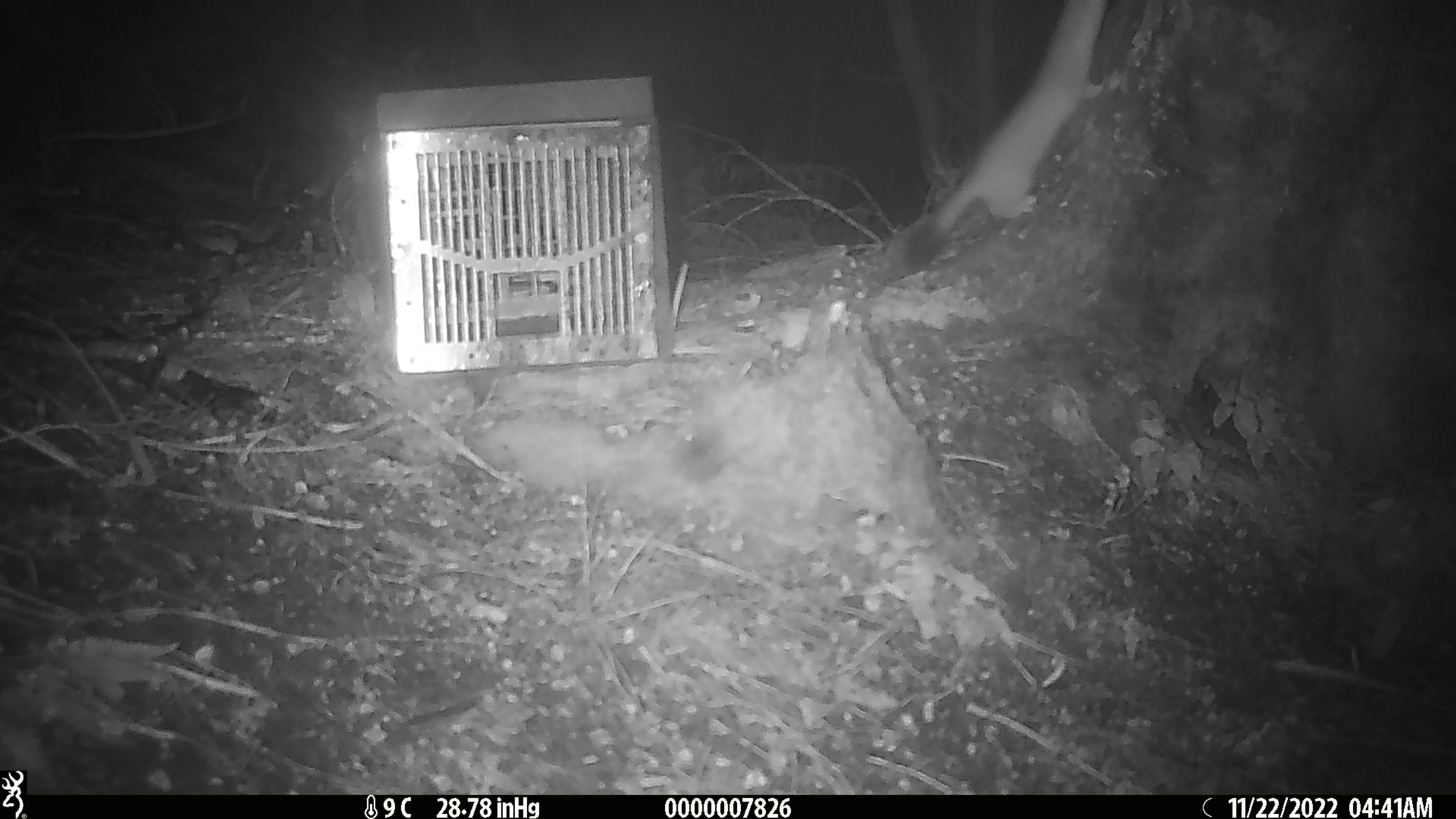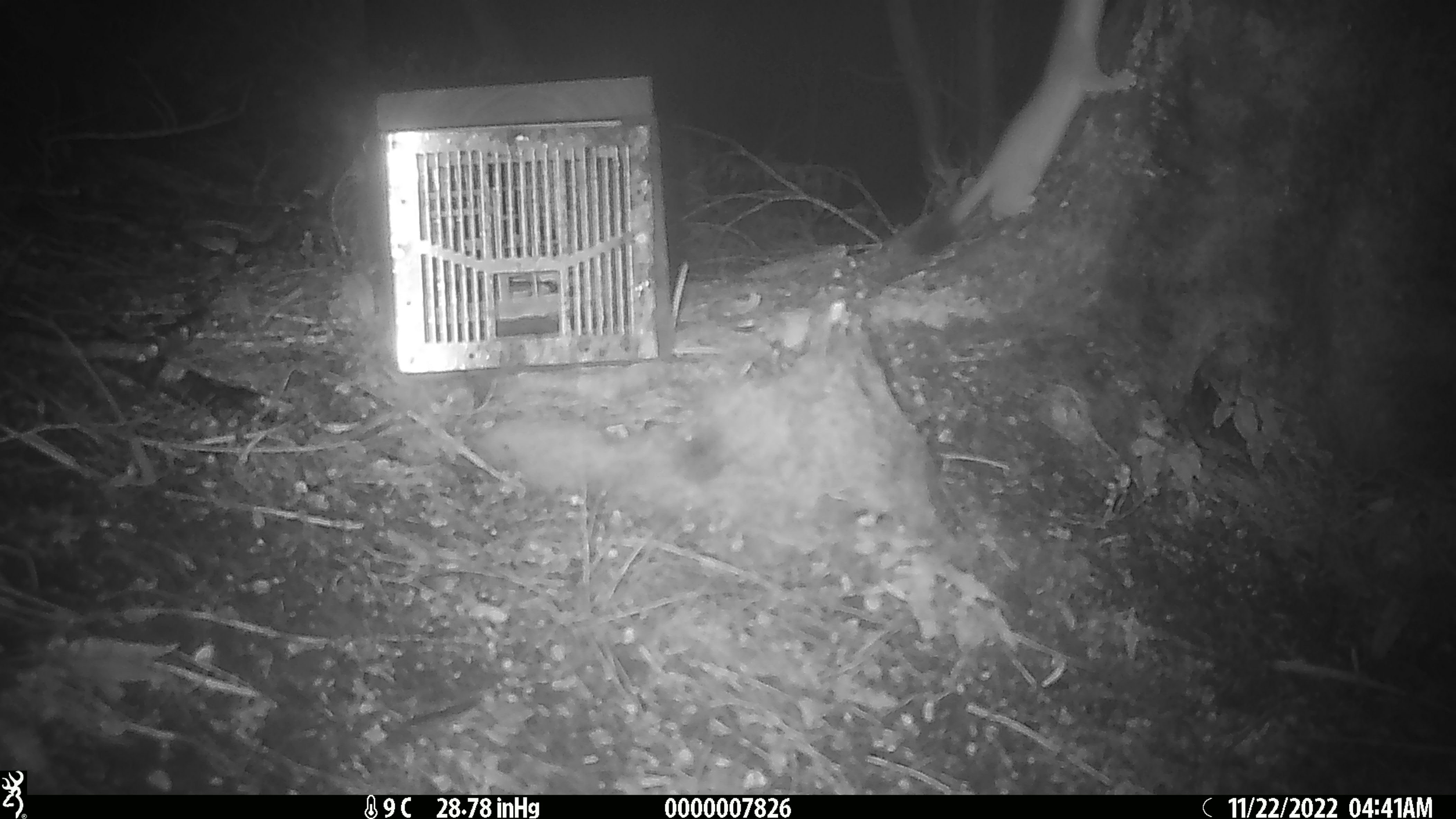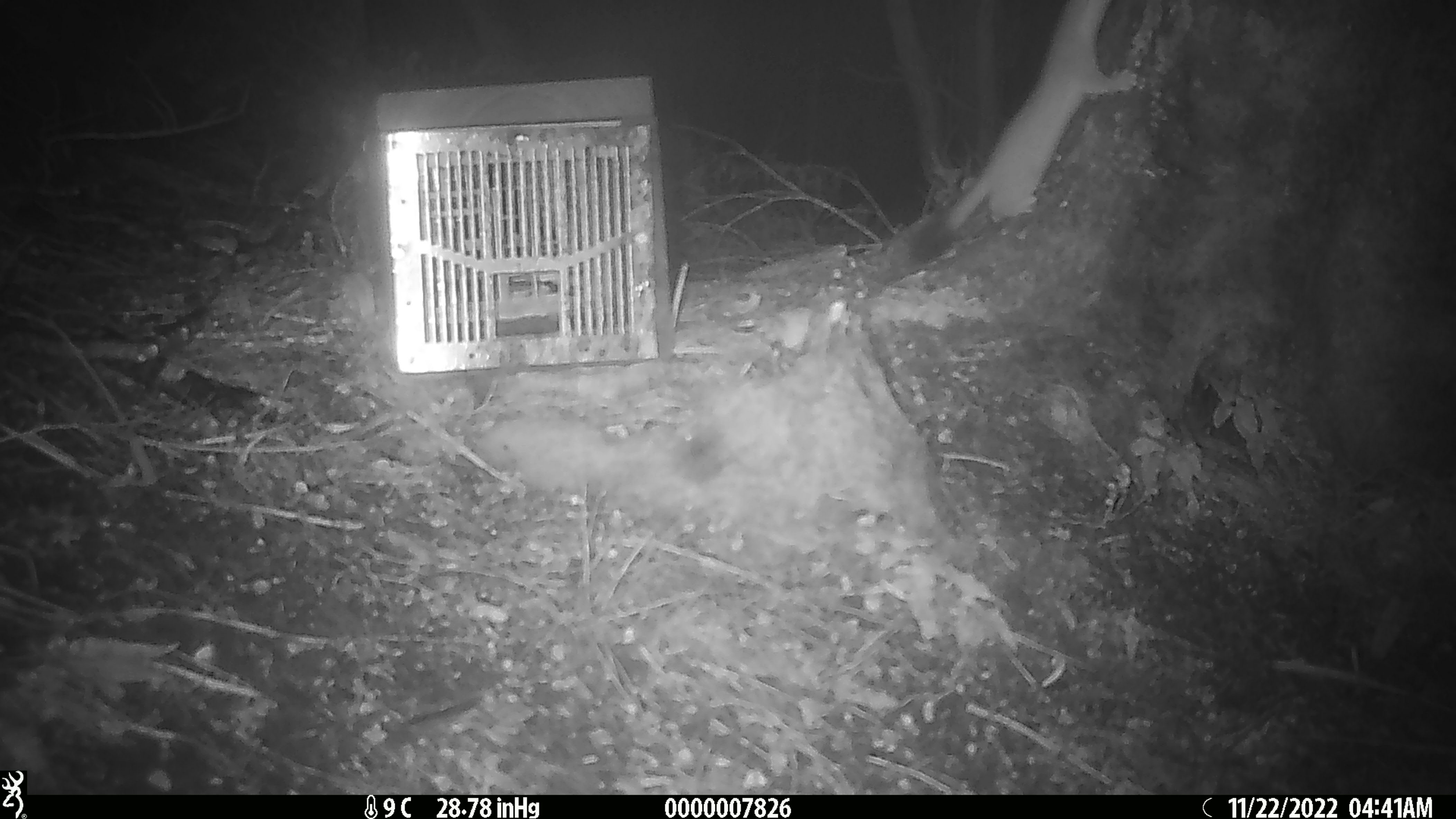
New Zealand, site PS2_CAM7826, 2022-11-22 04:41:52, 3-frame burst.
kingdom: Animalia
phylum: Chordata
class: Mammalia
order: Carnivora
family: Mustelidae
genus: Mustela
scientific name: Mustela erminea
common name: stoat